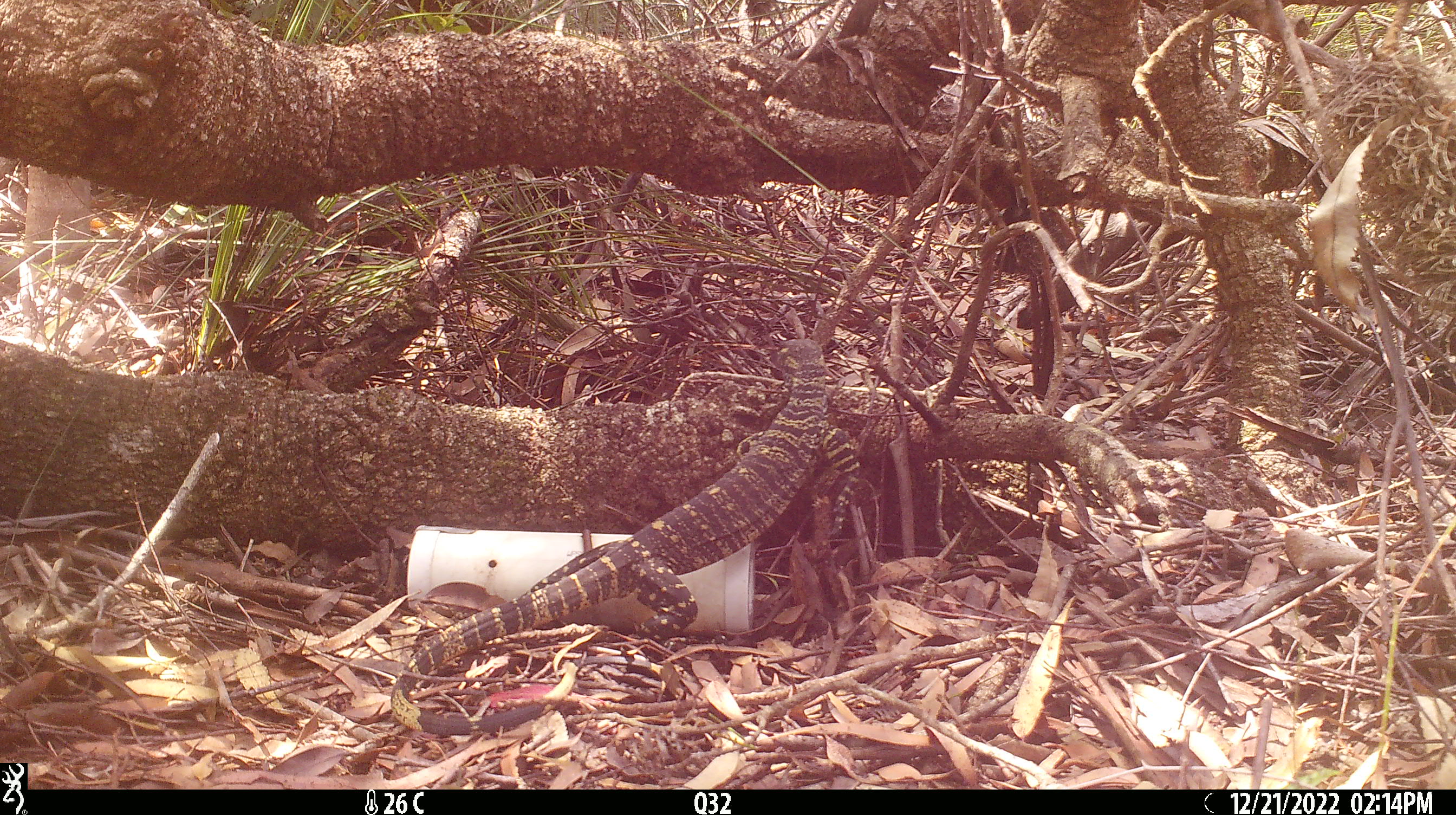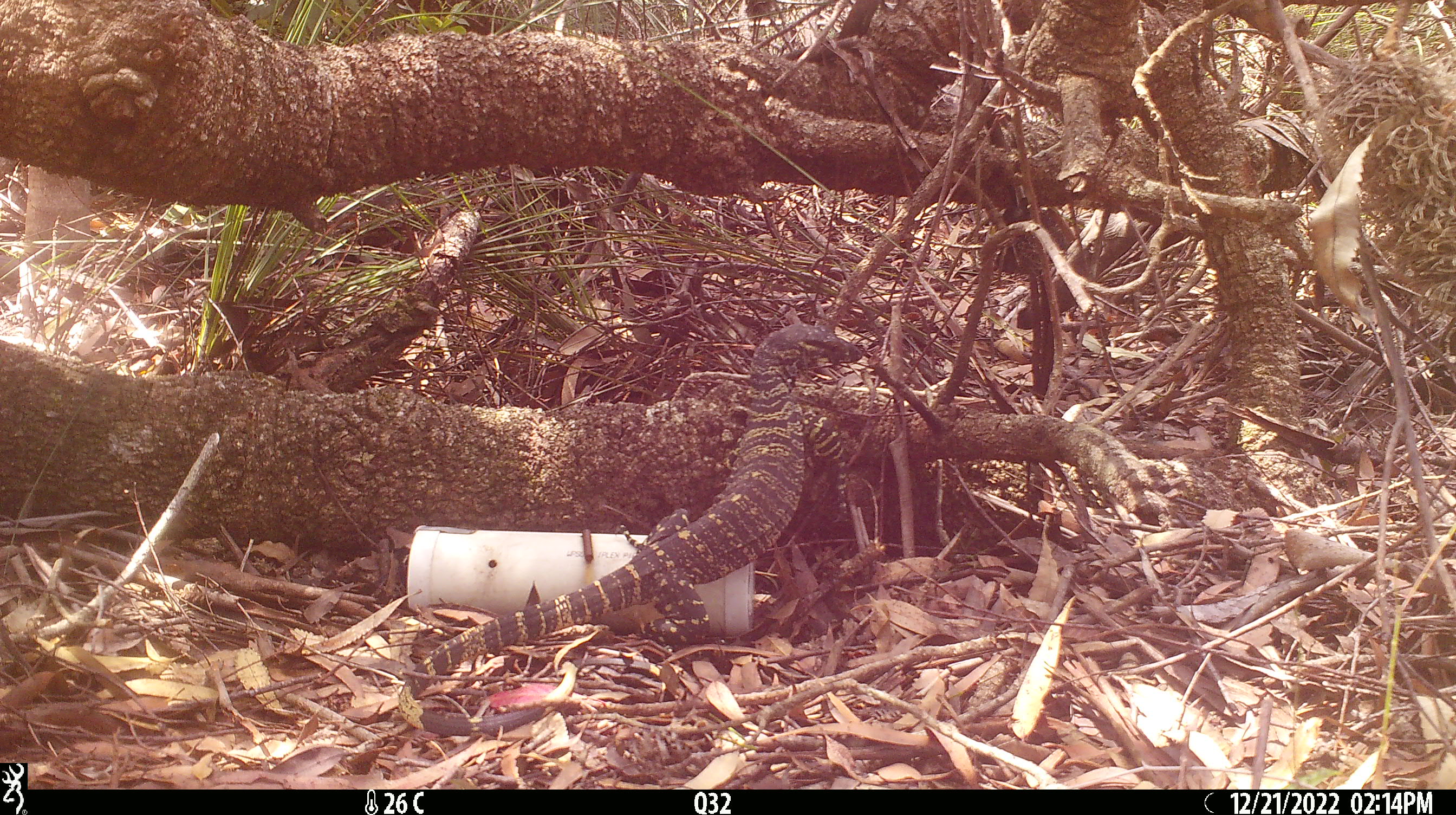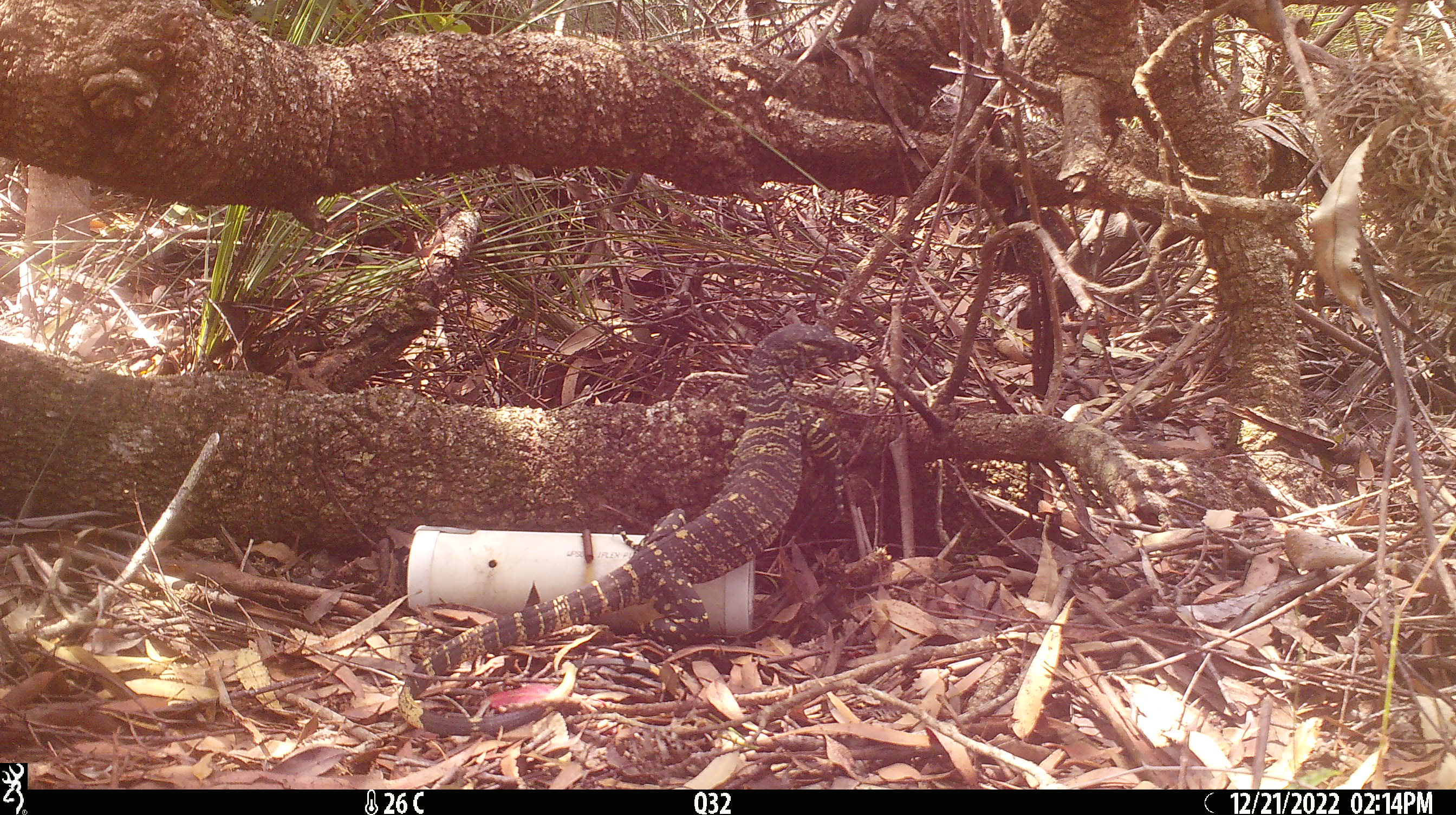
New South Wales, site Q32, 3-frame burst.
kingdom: Animalia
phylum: Chordata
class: Reptilia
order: Squamata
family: Varanidae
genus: Varanus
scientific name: Varanus varius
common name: lace monitor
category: goanna